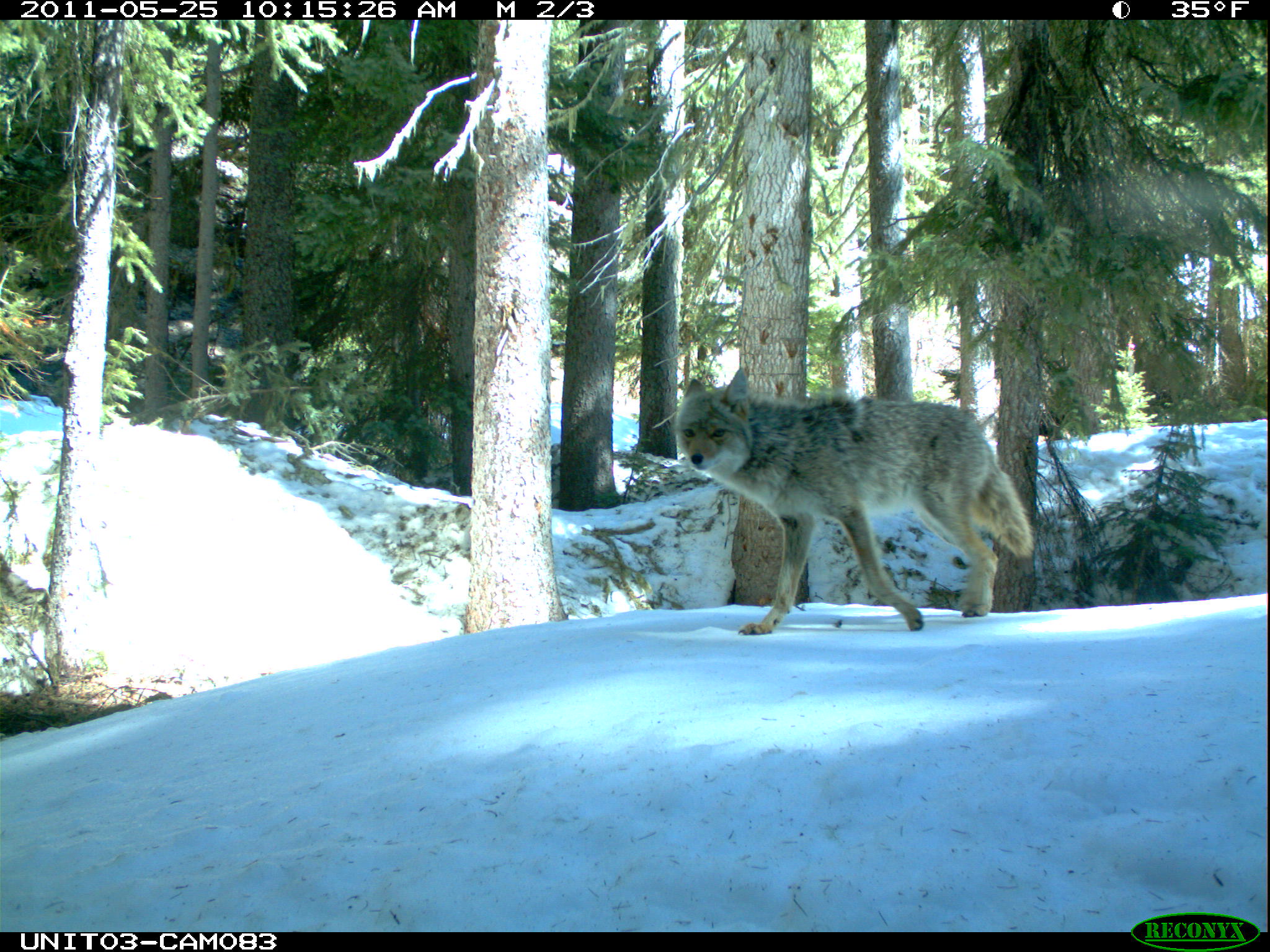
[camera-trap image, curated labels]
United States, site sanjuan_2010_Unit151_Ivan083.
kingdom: Animalia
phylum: Chordata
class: Mammalia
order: Carnivora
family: Canidae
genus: Canis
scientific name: Canis latrans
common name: coyote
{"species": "Canis latrans (coyote)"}